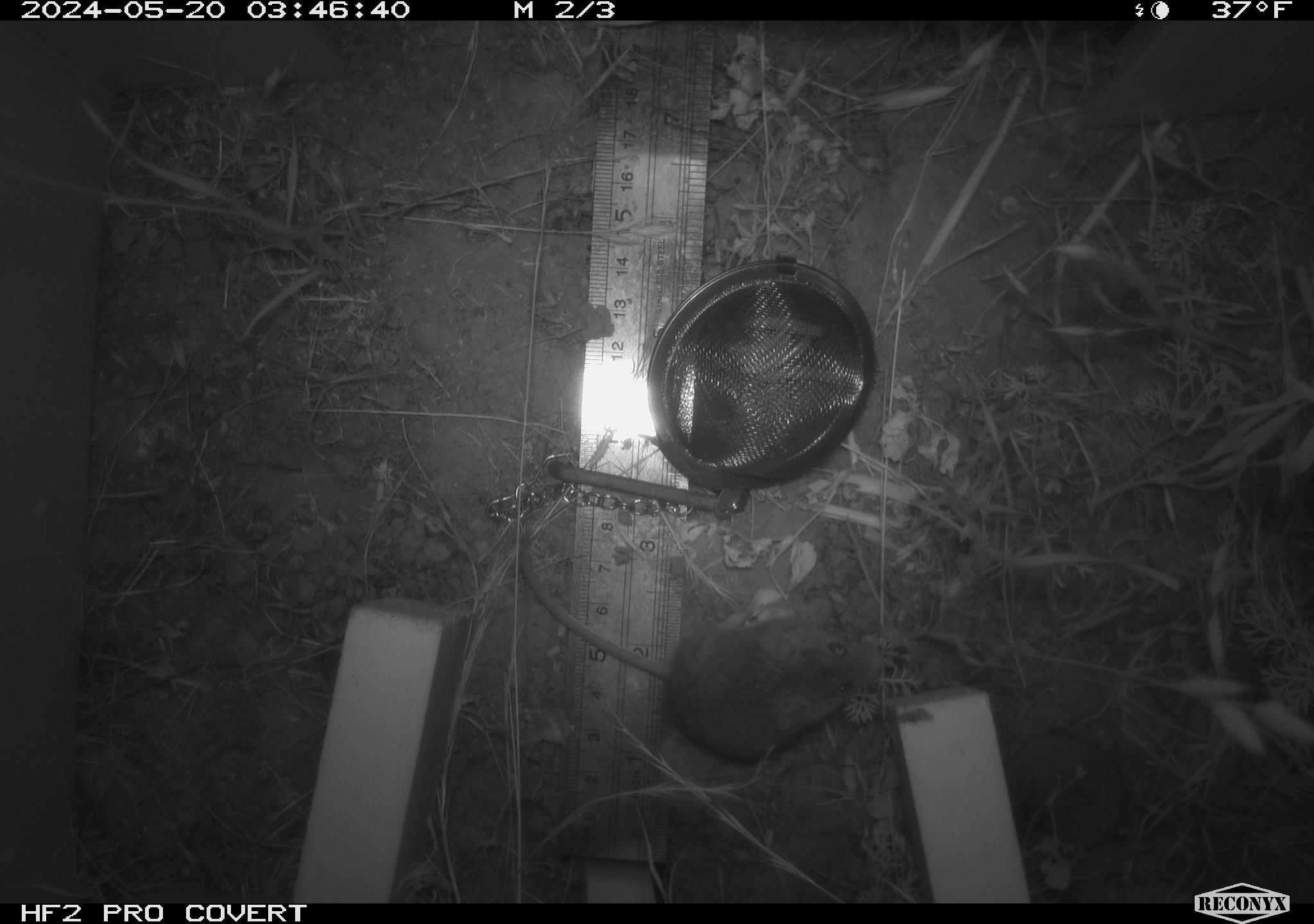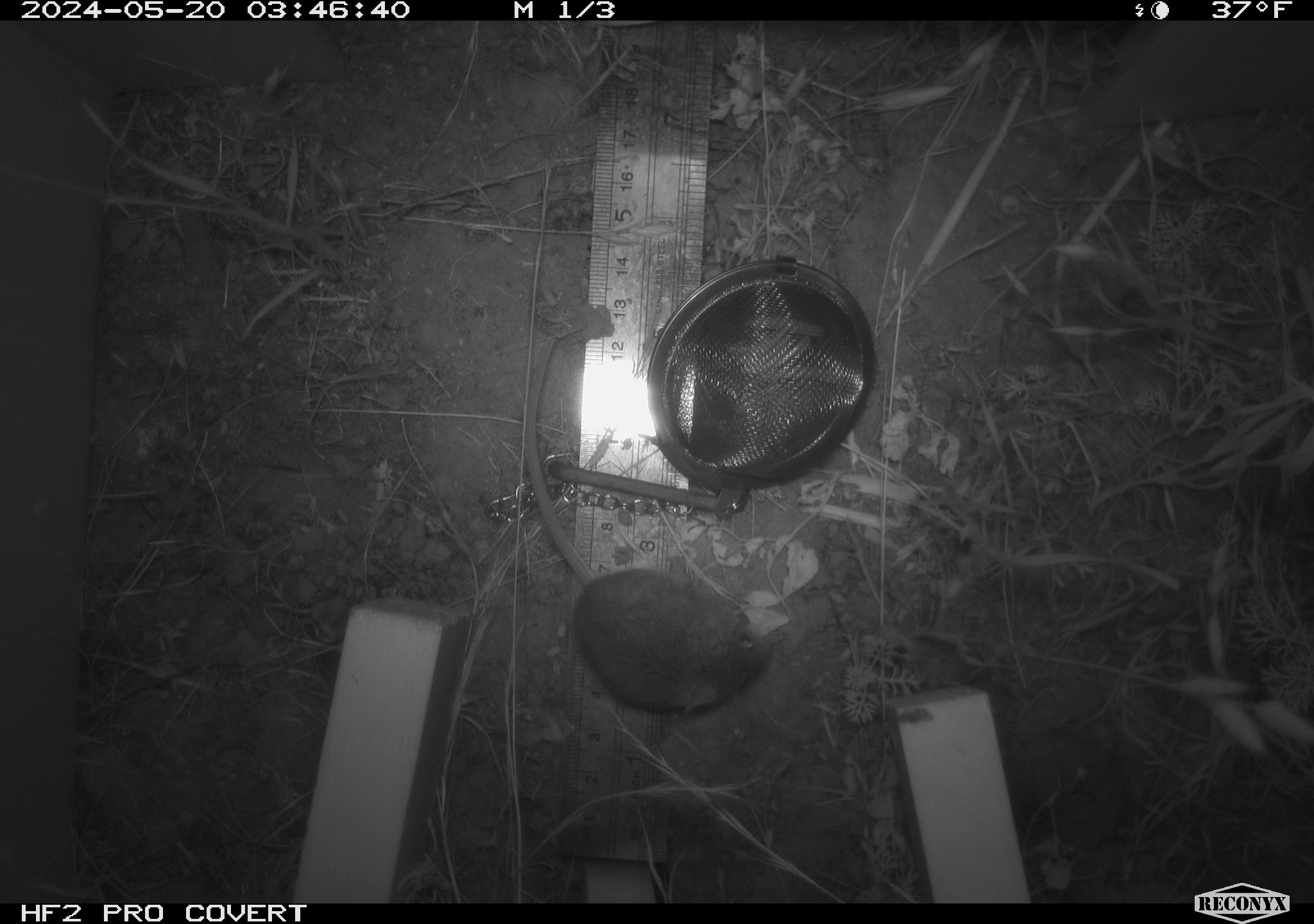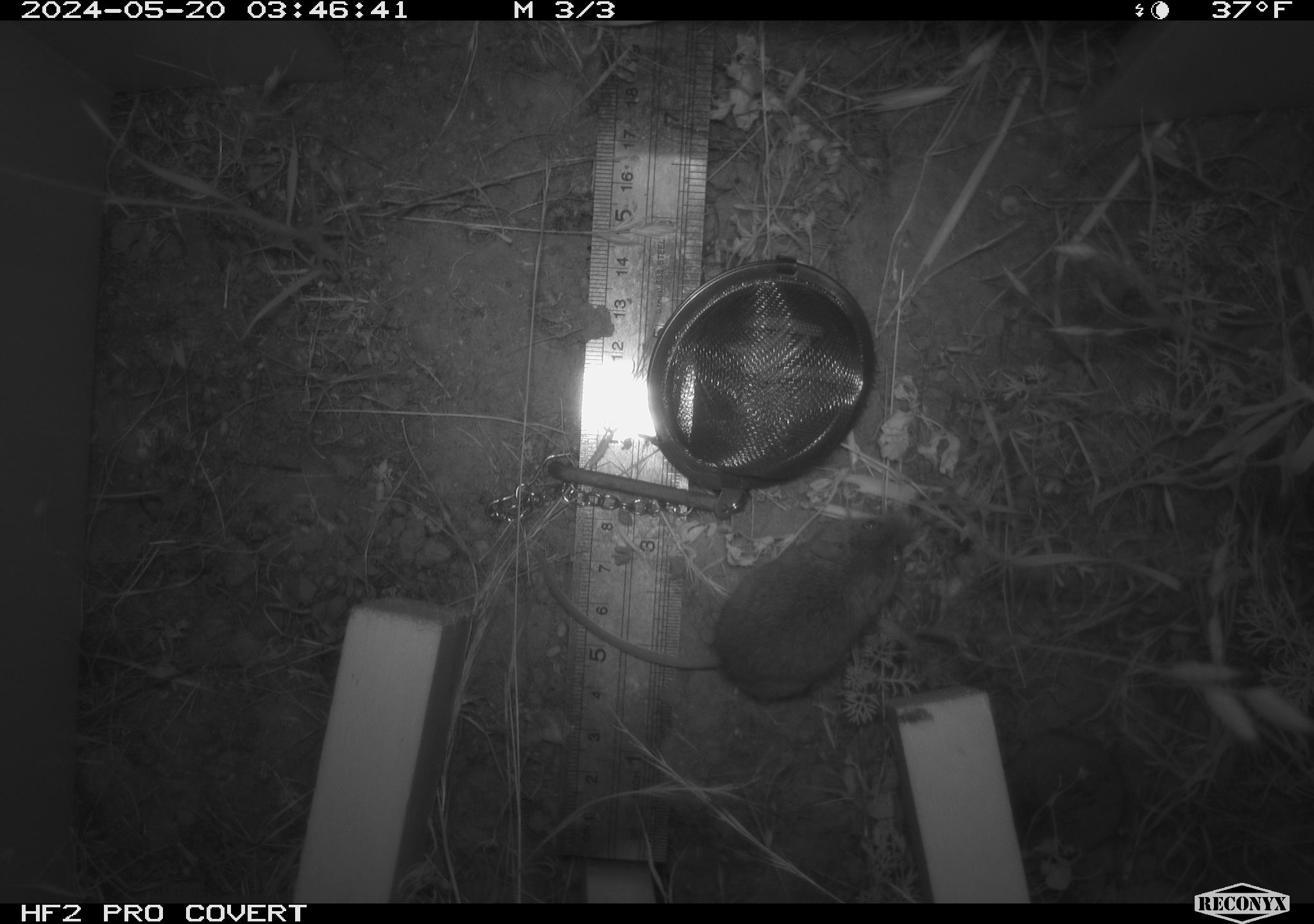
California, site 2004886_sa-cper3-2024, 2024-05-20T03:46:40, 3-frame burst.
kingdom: Animalia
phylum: Chordata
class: Mammalia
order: Rodentia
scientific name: Rodentia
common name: rodent